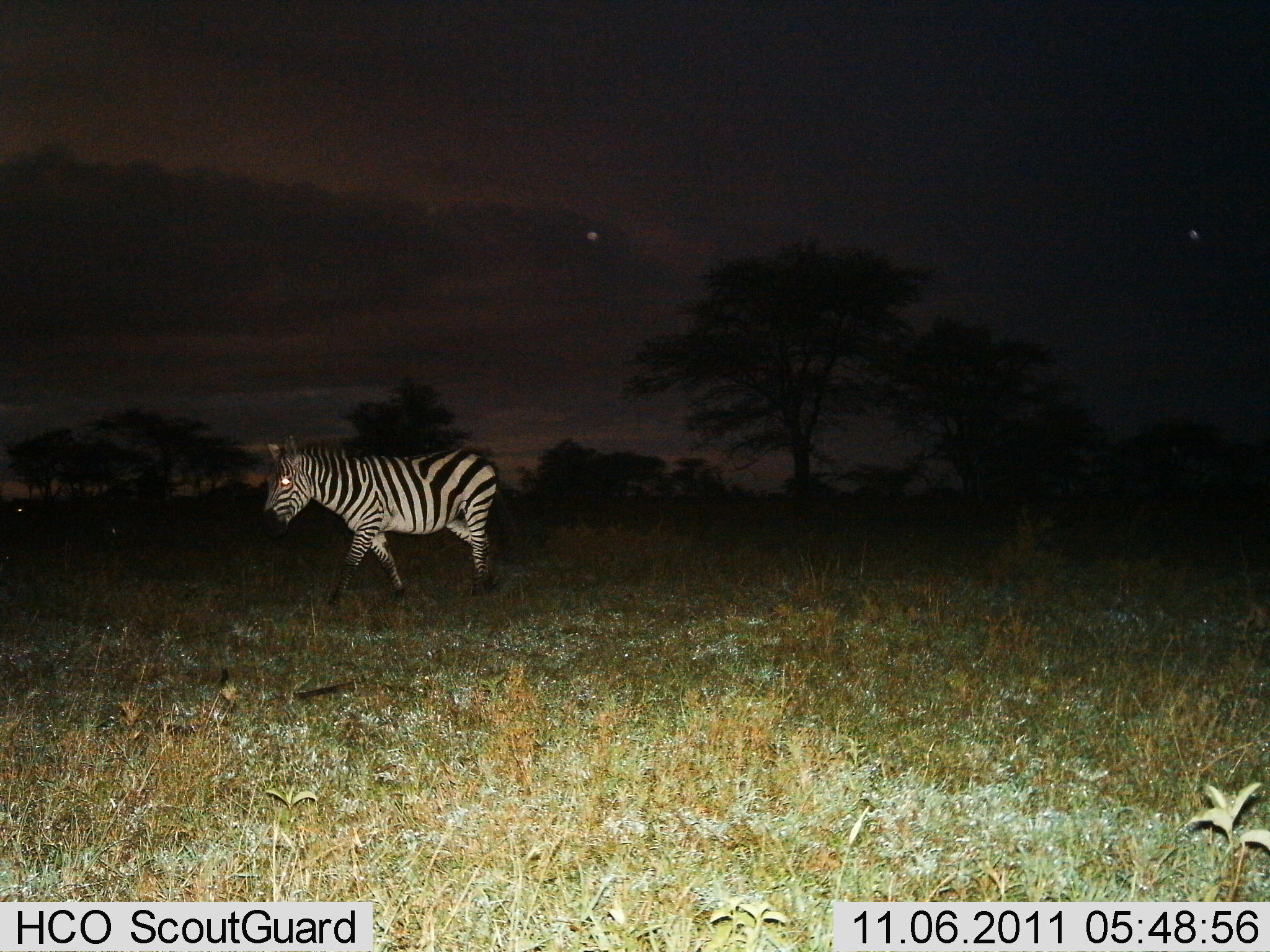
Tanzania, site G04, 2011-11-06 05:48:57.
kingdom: Animalia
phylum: Chordata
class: Mammalia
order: Perissodactyla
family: Equidae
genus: Equus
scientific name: Equus quagga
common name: plains zebra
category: zebra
Zebra (plains zebra) (Equus quagga), count 1. Behavior (volunteer vote fractions): standing 7%, resting 0%, moving 93%, interacting 0%. Young present (vote fraction): 0%. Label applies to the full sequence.